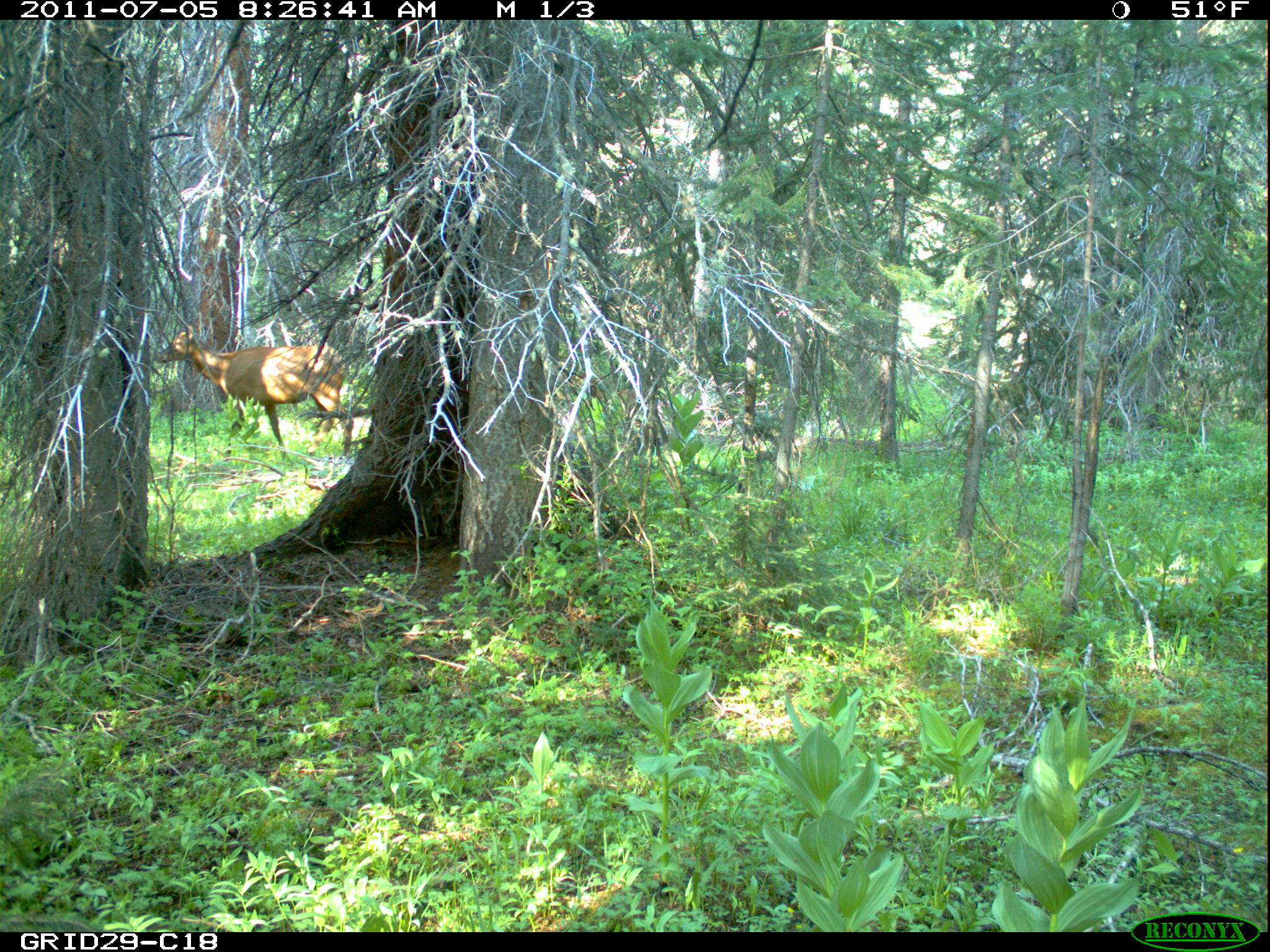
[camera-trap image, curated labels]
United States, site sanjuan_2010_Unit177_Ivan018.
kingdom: Animalia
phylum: Chordata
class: Mammalia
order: Artiodactyla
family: Cervidae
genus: Cervus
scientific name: Cervus elaphus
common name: red deer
Cervus elaphus (red deer).